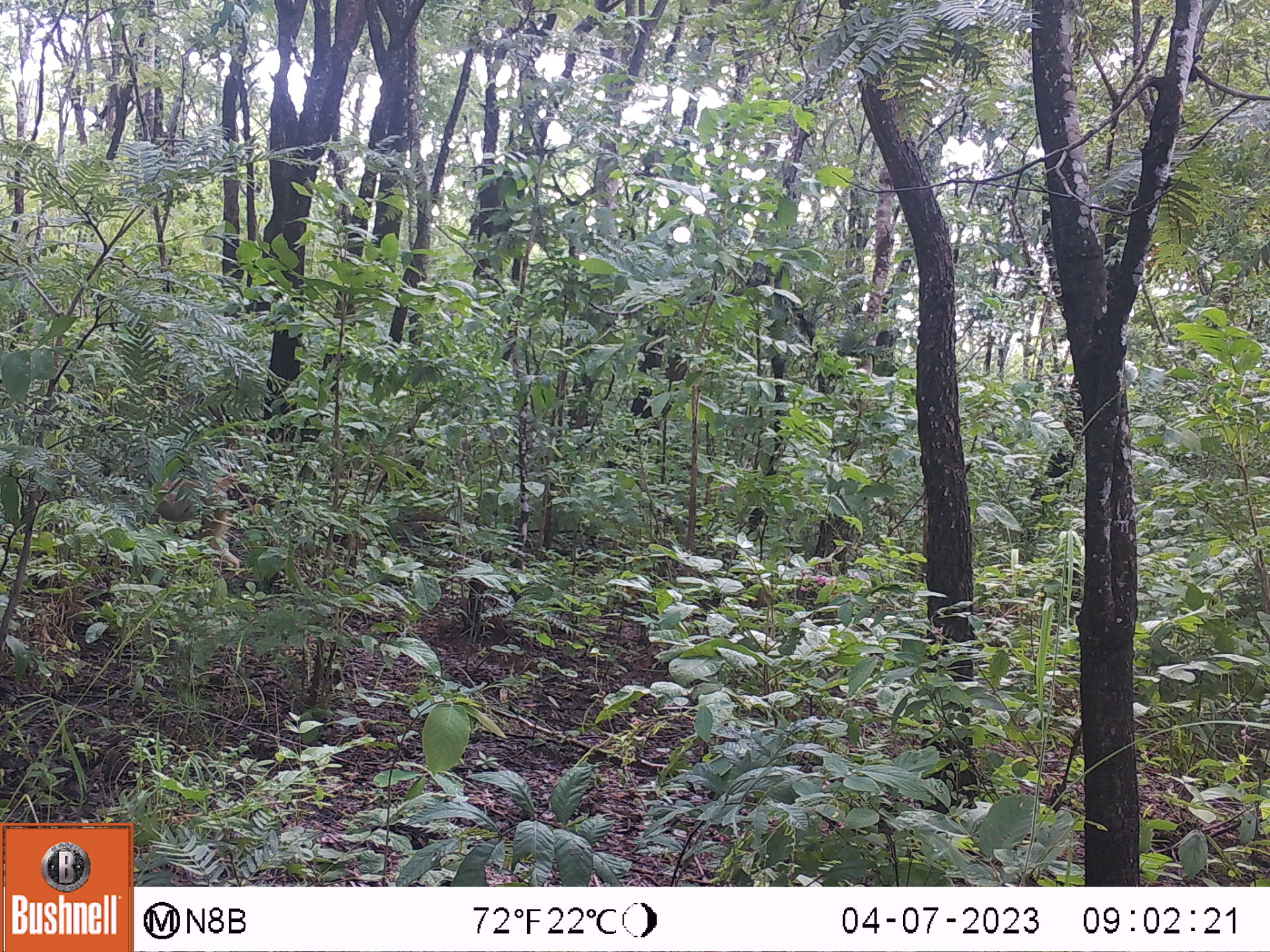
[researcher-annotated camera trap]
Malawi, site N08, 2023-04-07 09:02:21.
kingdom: Animalia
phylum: Chordata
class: Mammalia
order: Primates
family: Cercopithecidae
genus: Papio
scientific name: Papio cynocephalus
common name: yellow baboon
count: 1